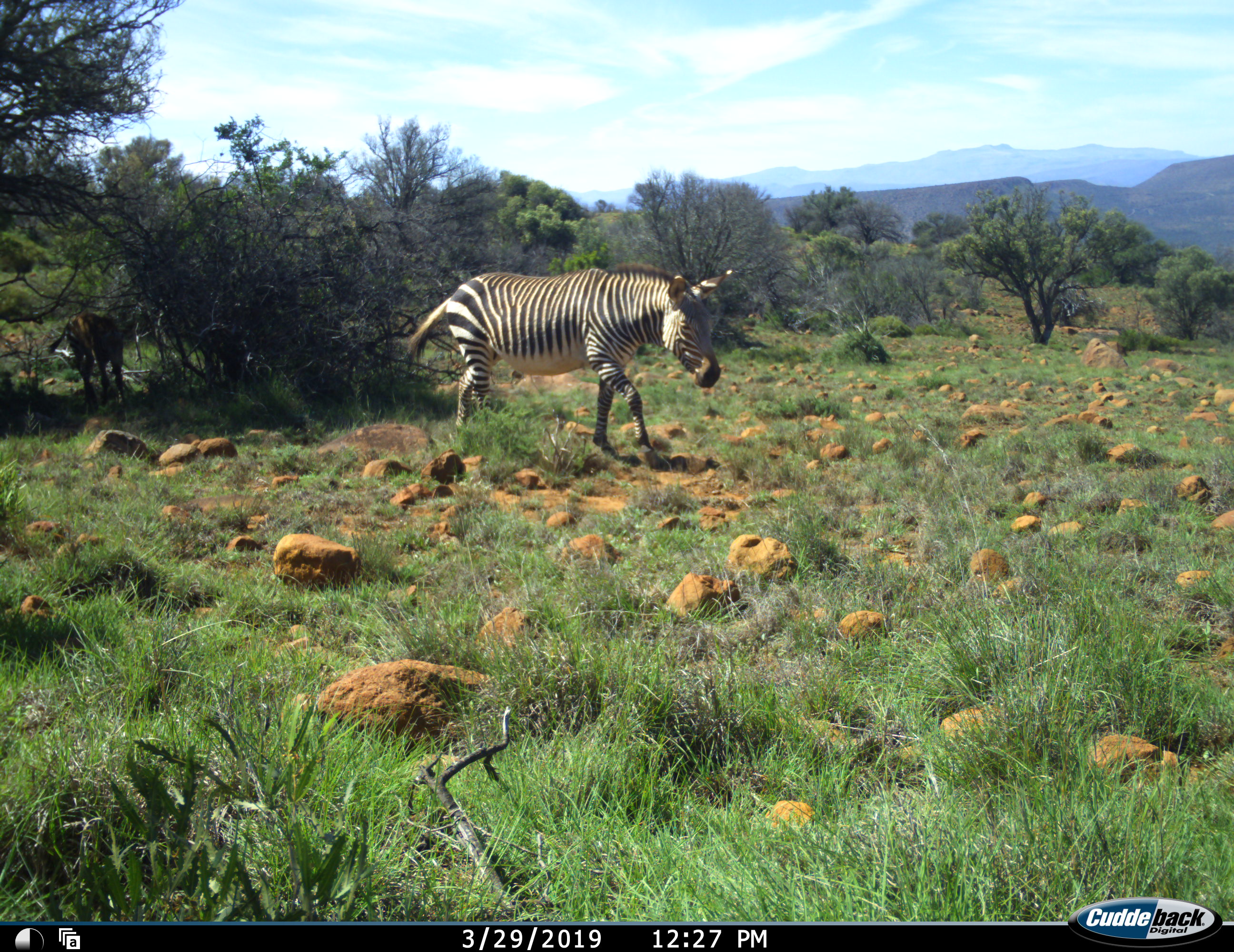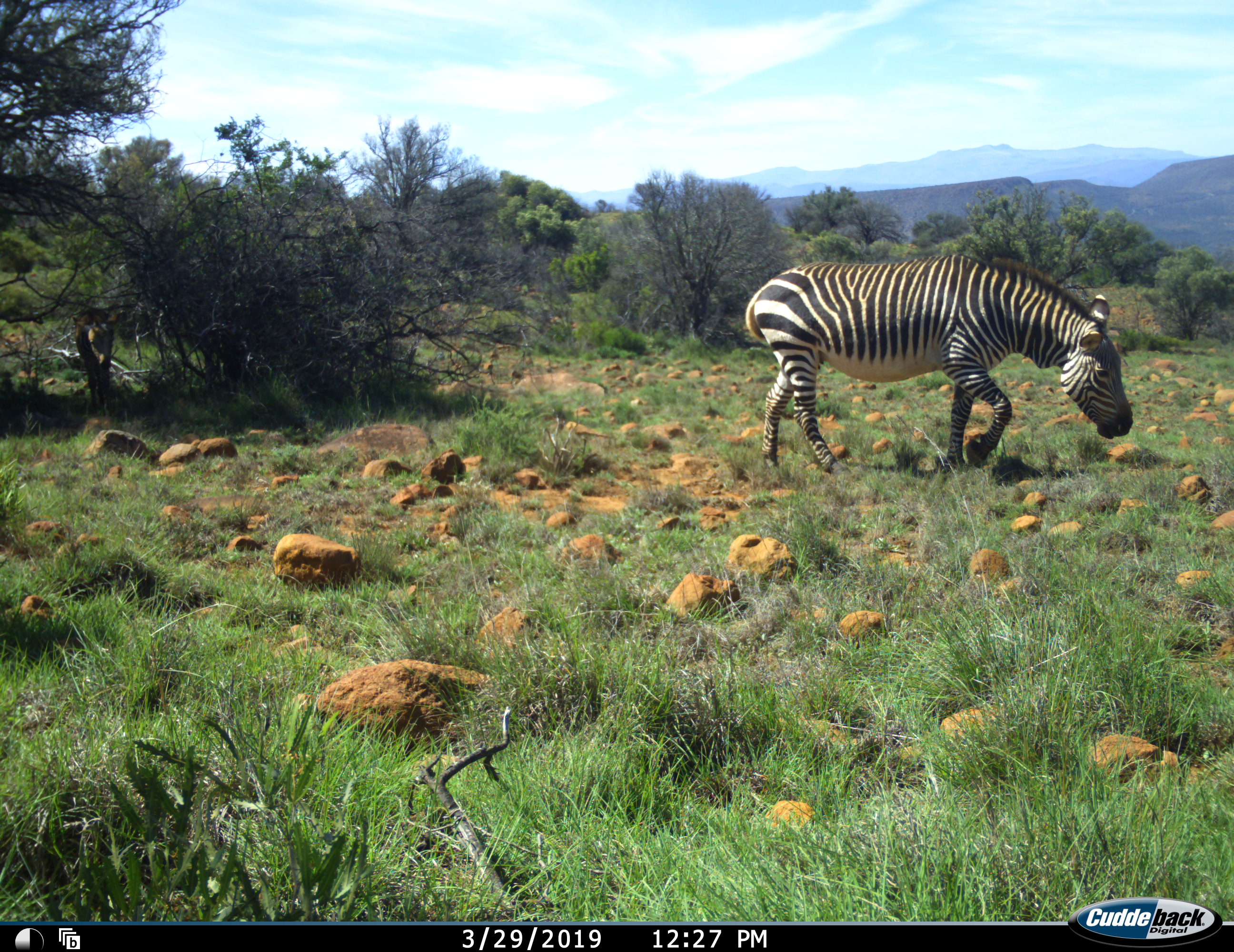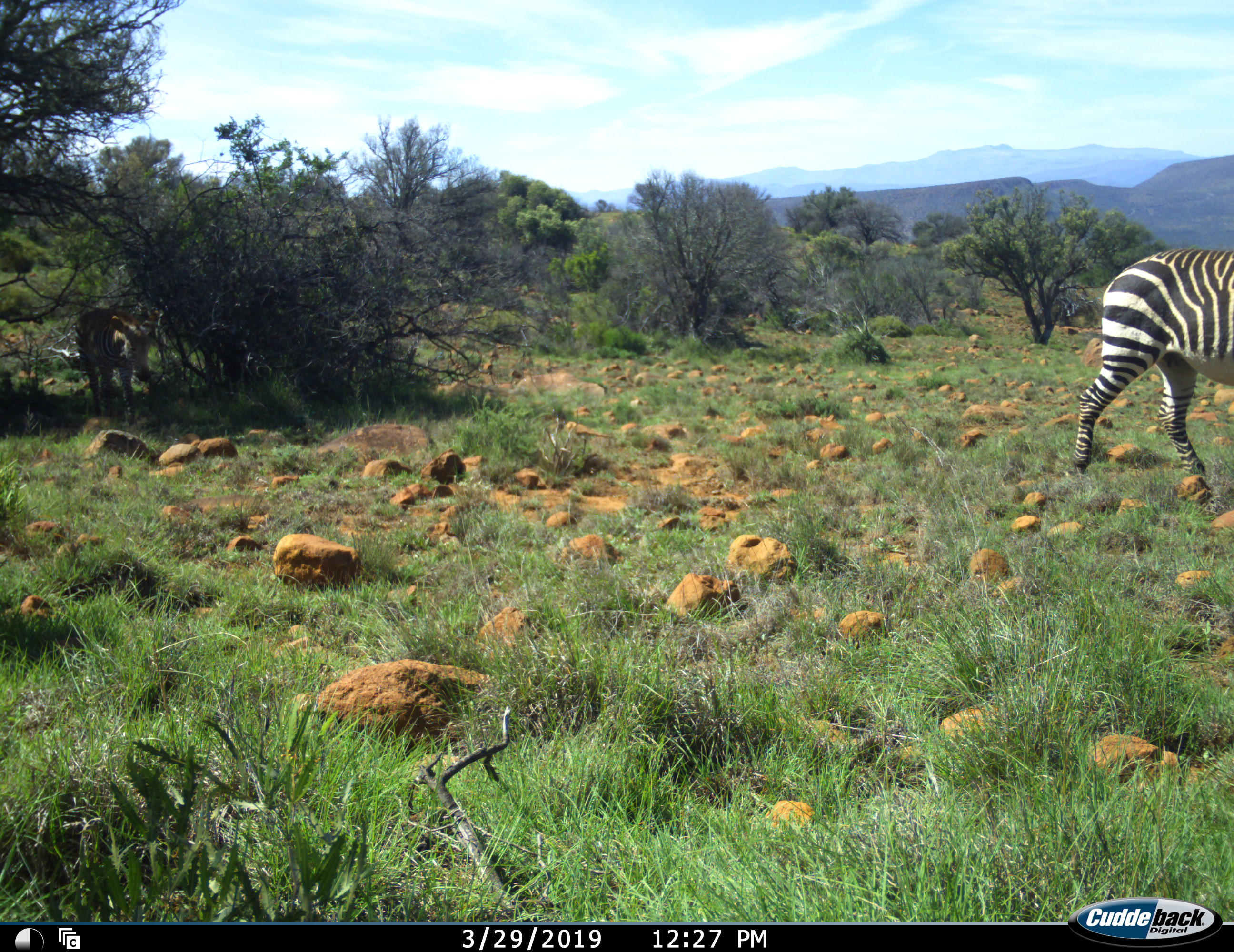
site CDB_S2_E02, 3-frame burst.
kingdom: Animalia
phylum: Chordata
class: Mammalia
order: Perissodactyla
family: Equidae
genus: Equus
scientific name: Equus zebra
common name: mountain zebra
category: zebramountain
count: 2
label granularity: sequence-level